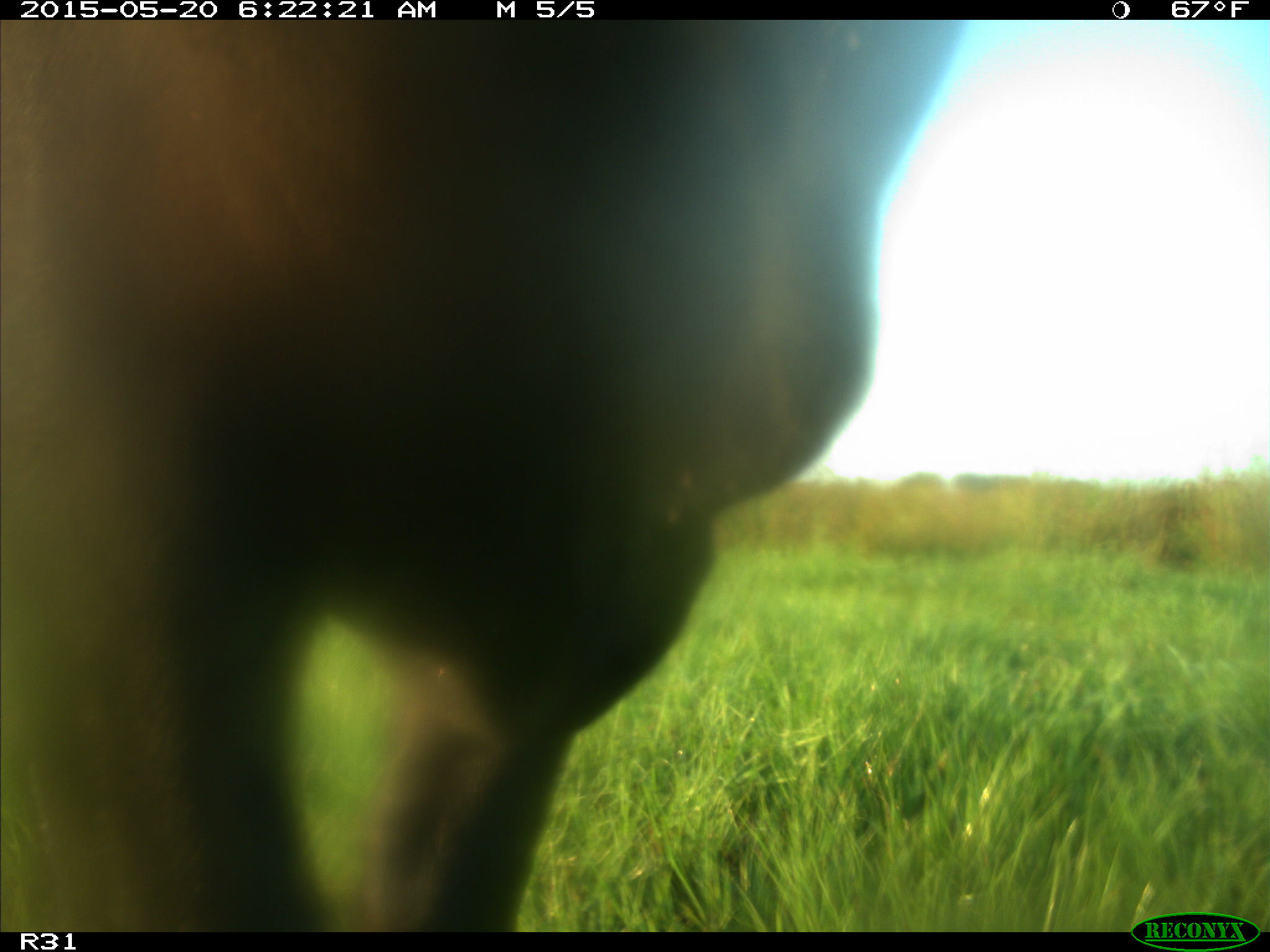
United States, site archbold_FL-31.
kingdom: Animalia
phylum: Chordata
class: Mammalia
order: Artiodactyla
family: Bovidae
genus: Bos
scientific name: Bos taurus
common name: domestic cow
Bos taurus (domestic cow).